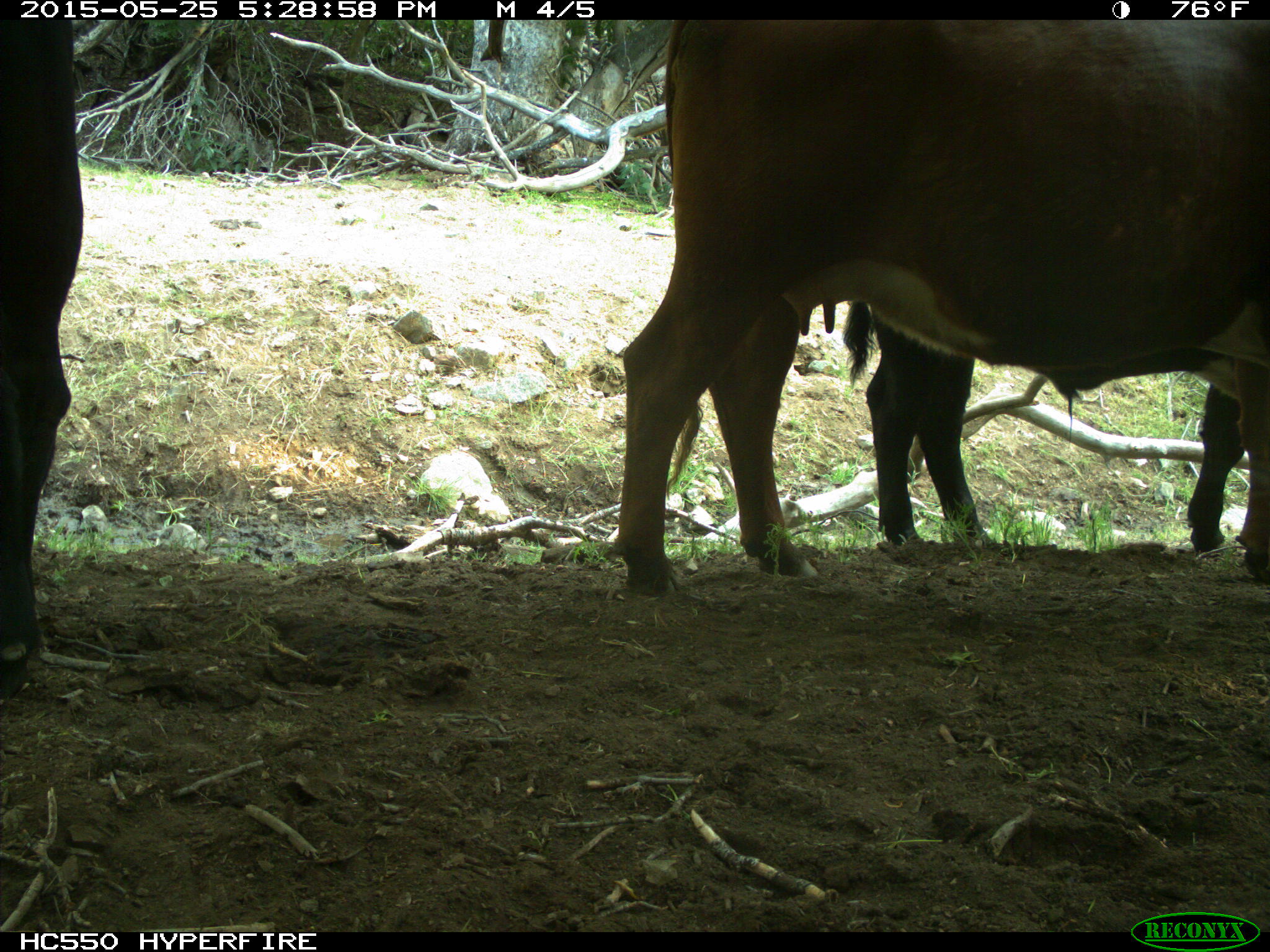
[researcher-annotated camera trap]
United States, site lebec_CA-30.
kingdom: Animalia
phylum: Chordata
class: Mammalia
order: Artiodactyla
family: Bovidae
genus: Bos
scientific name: Bos taurus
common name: domestic cow